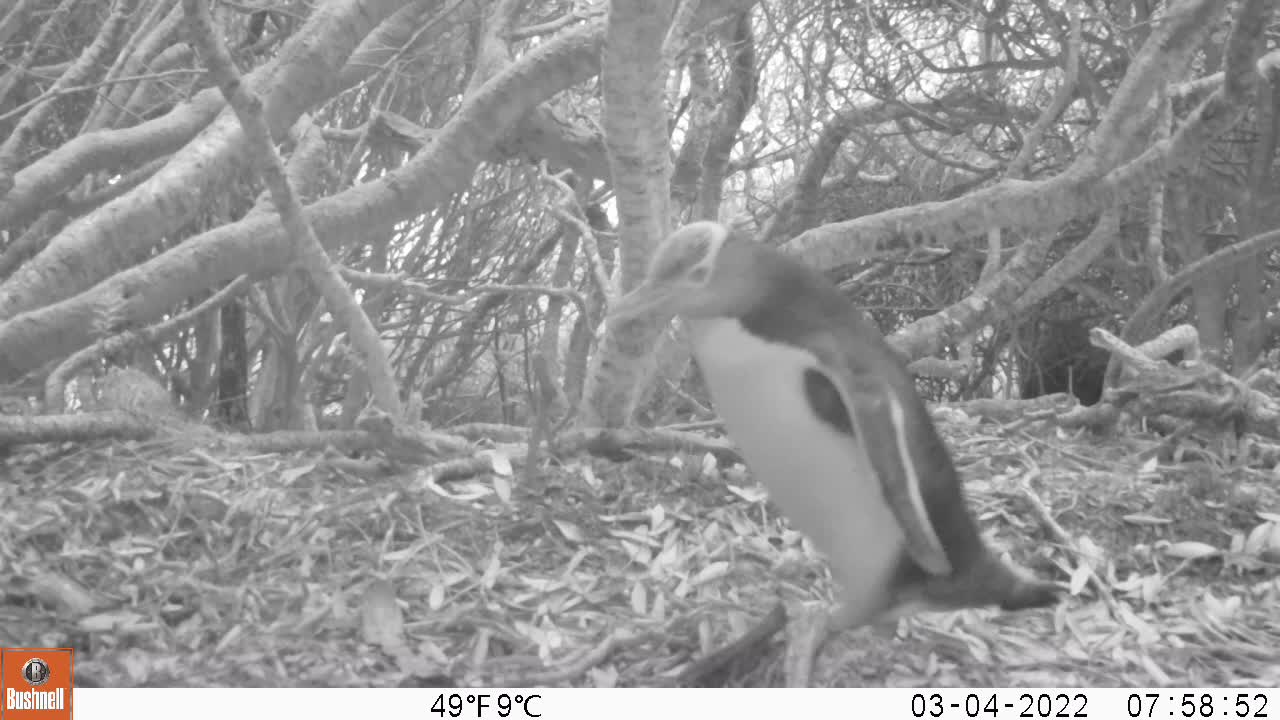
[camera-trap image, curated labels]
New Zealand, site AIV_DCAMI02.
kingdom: Animalia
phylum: Chordata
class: Aves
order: Sphenisciformes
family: Spheniscidae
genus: Megadyptes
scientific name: Megadyptes antipodes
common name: yellow-eyed penguin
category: yellow eyed penguin